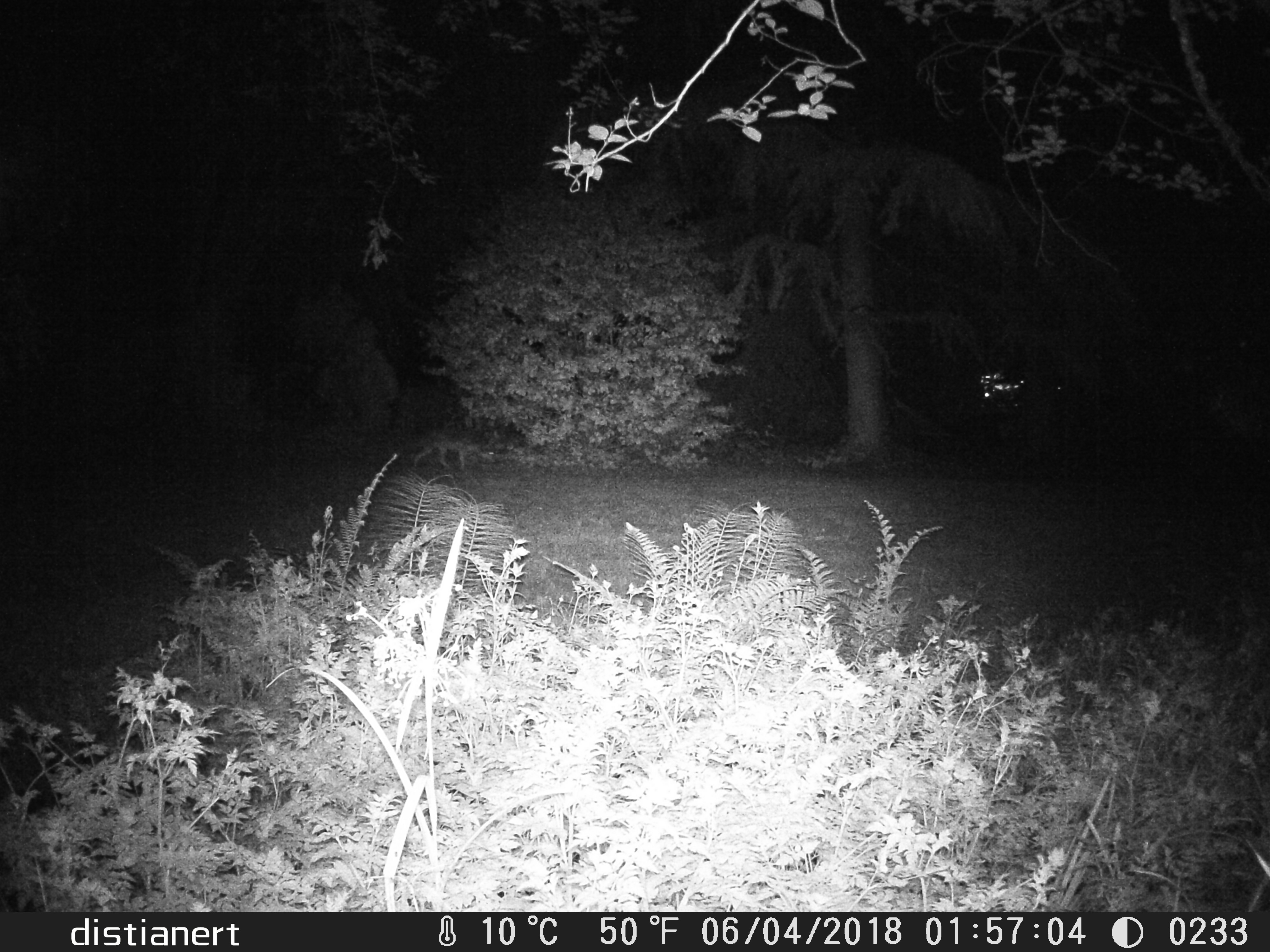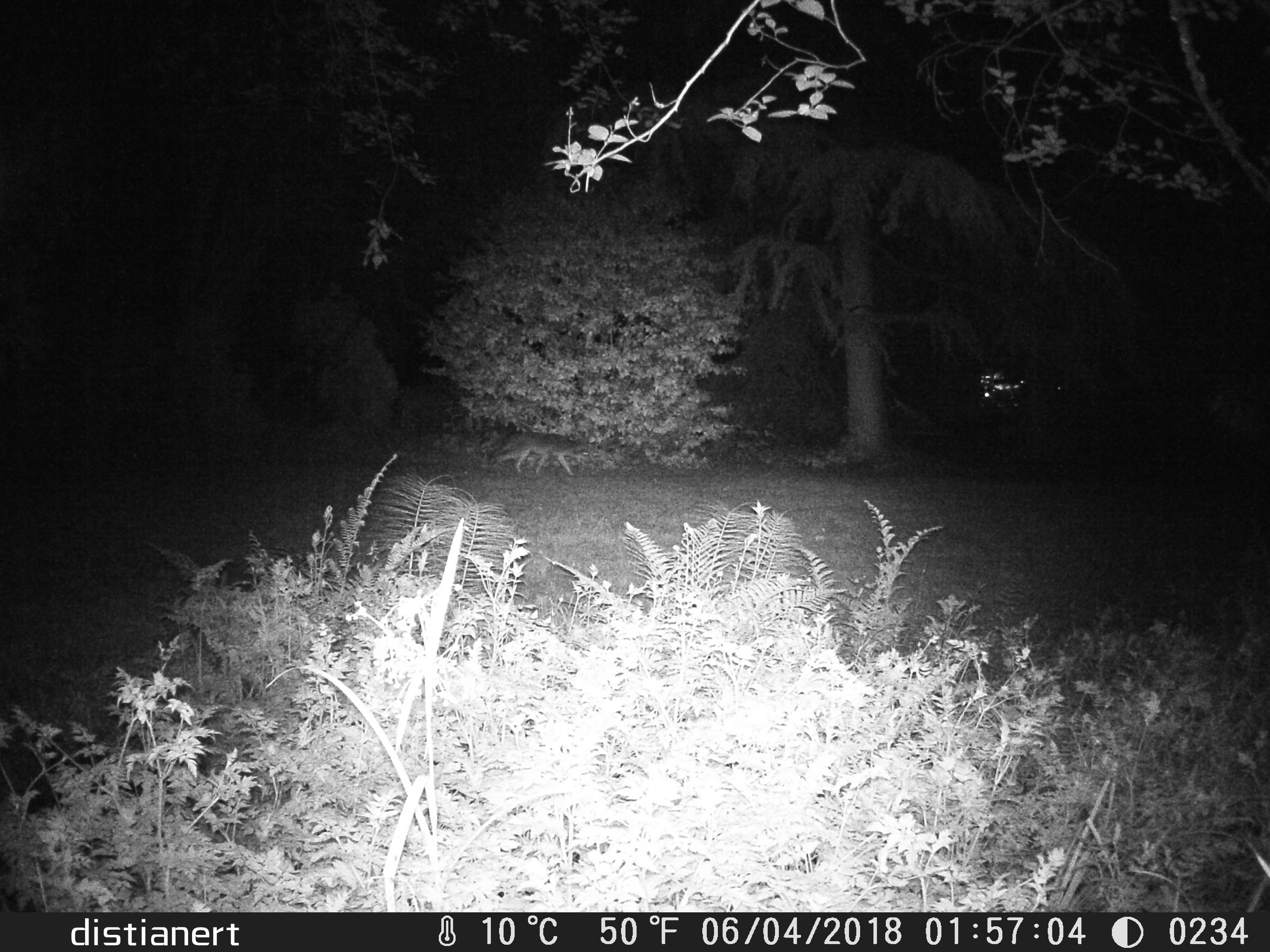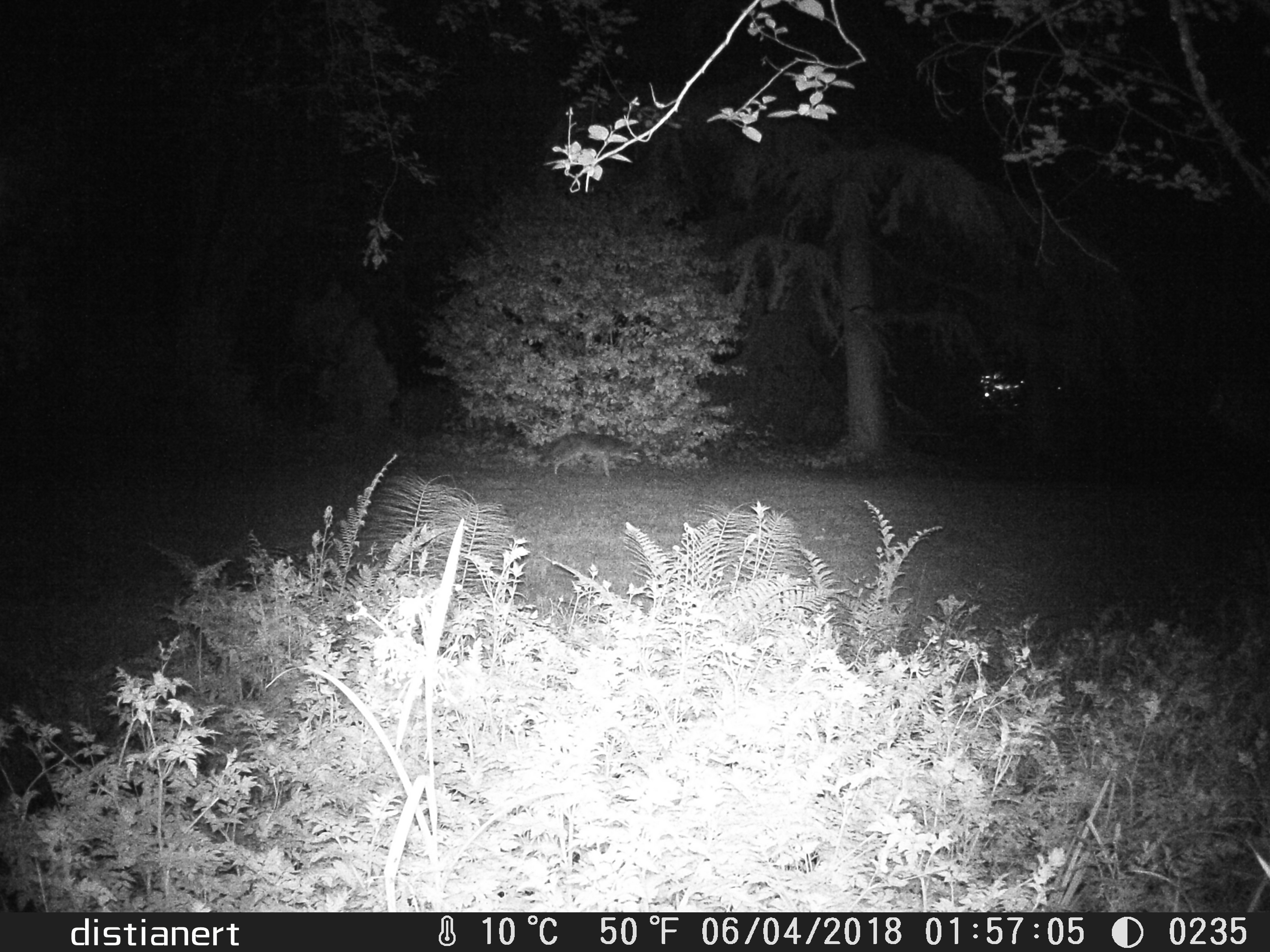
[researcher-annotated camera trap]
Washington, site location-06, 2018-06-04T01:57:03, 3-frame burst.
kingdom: Animalia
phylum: Chordata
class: Mammalia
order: Carnivora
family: Canidae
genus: Canis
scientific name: Canis latrans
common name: coyote